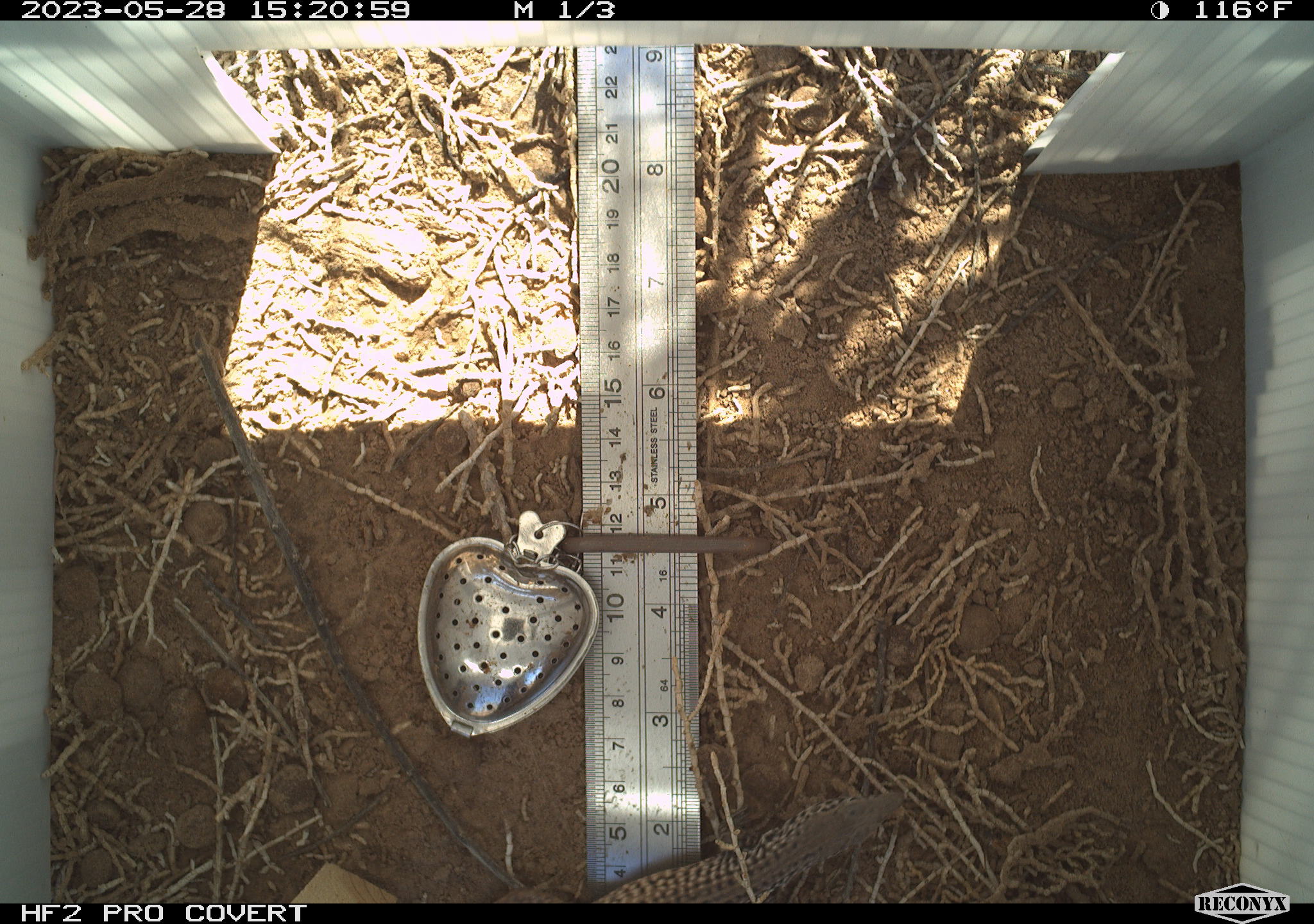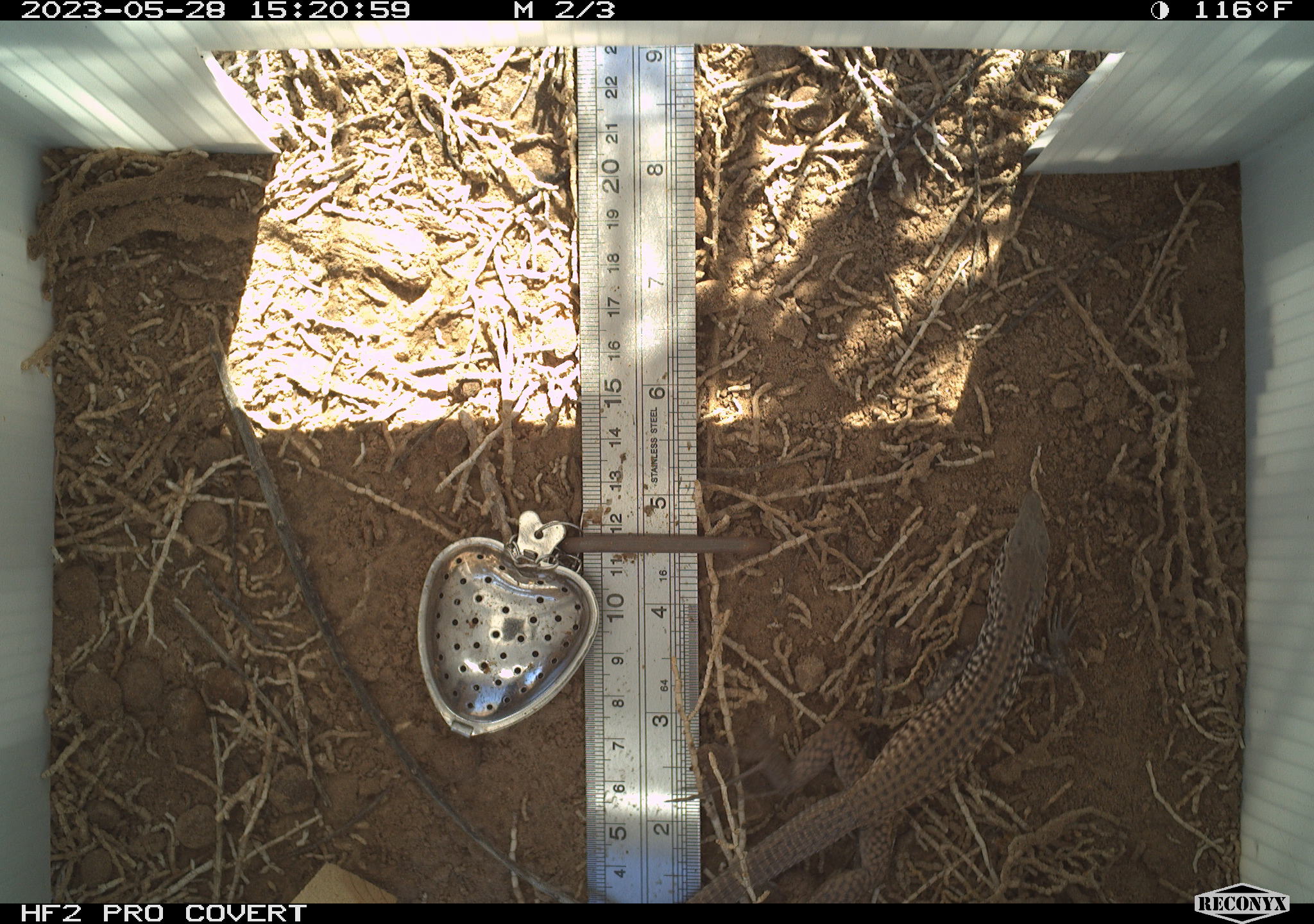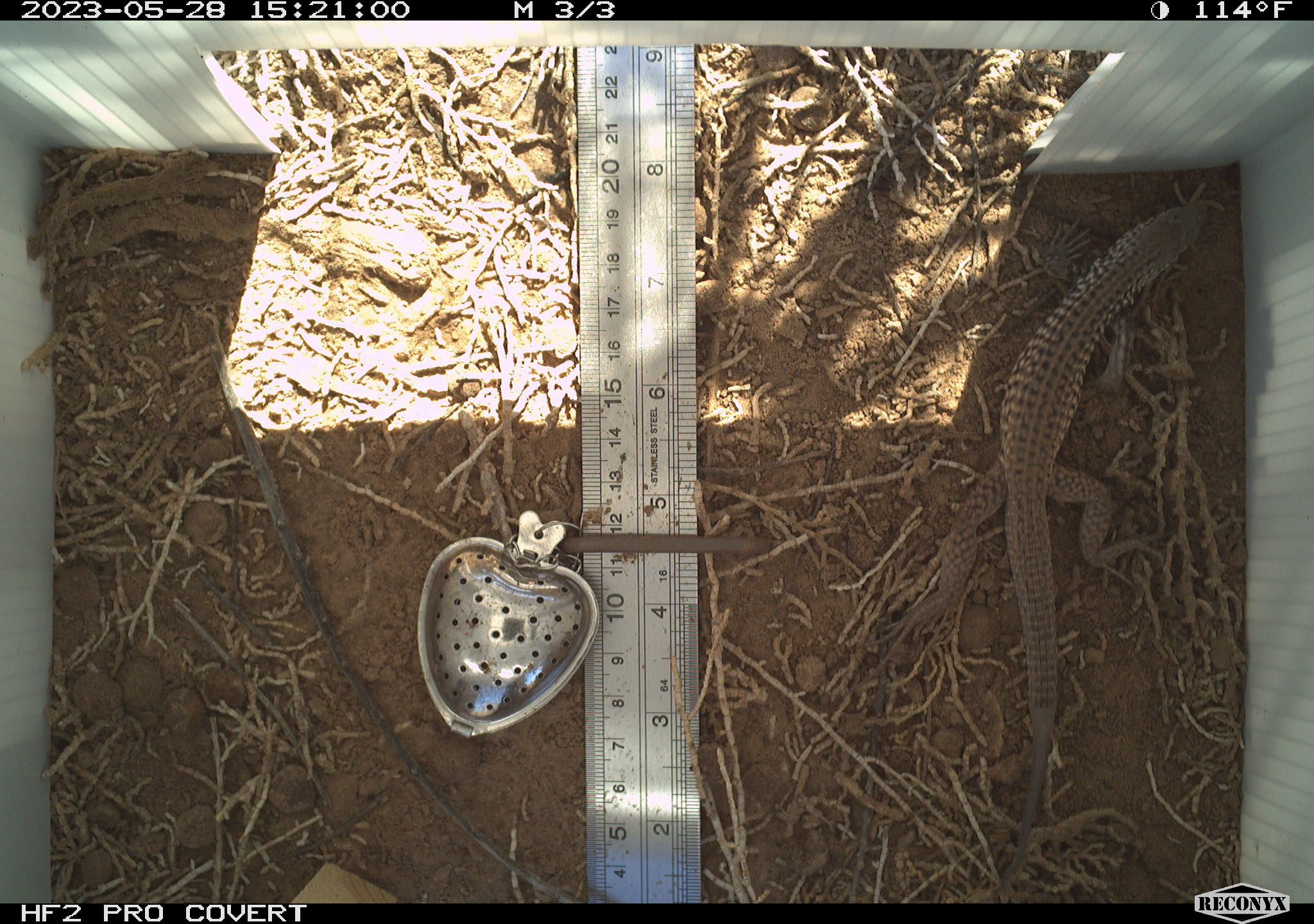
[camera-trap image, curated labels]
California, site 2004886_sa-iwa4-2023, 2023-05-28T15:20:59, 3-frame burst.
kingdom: Animalia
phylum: Chordata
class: Reptilia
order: Squamata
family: Teiidae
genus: Aspidoscelis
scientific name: Aspidoscelis tigris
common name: western whiptail